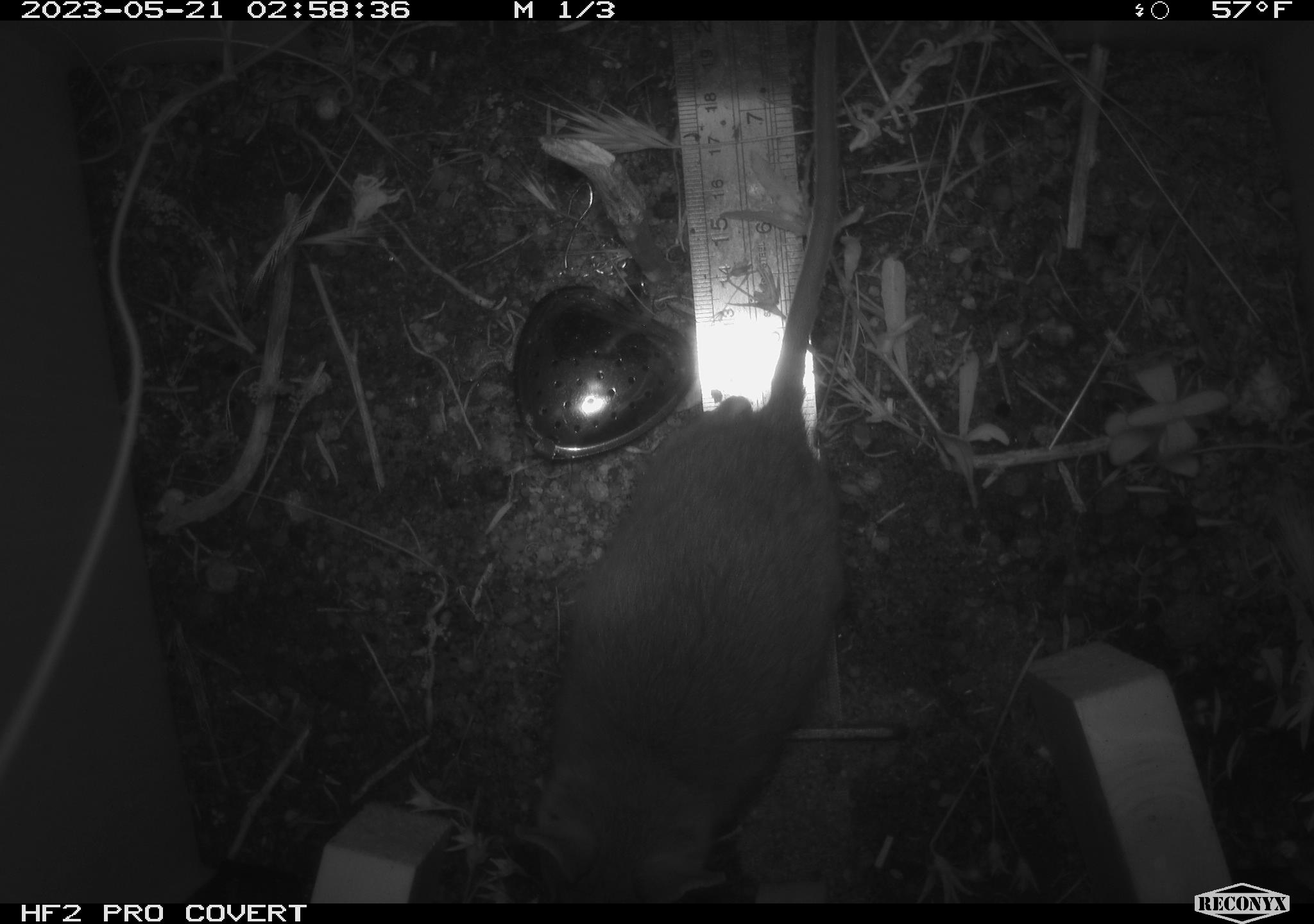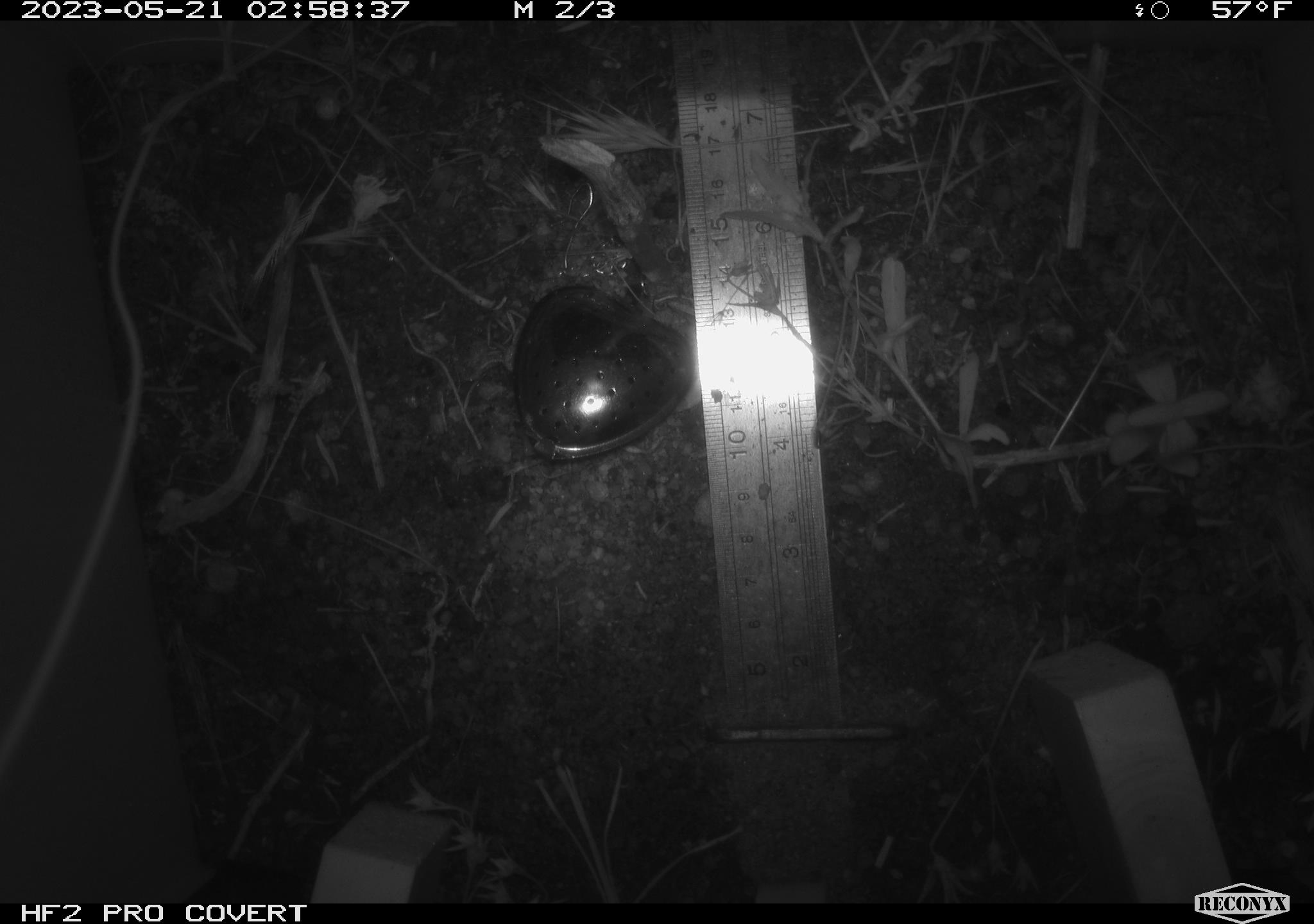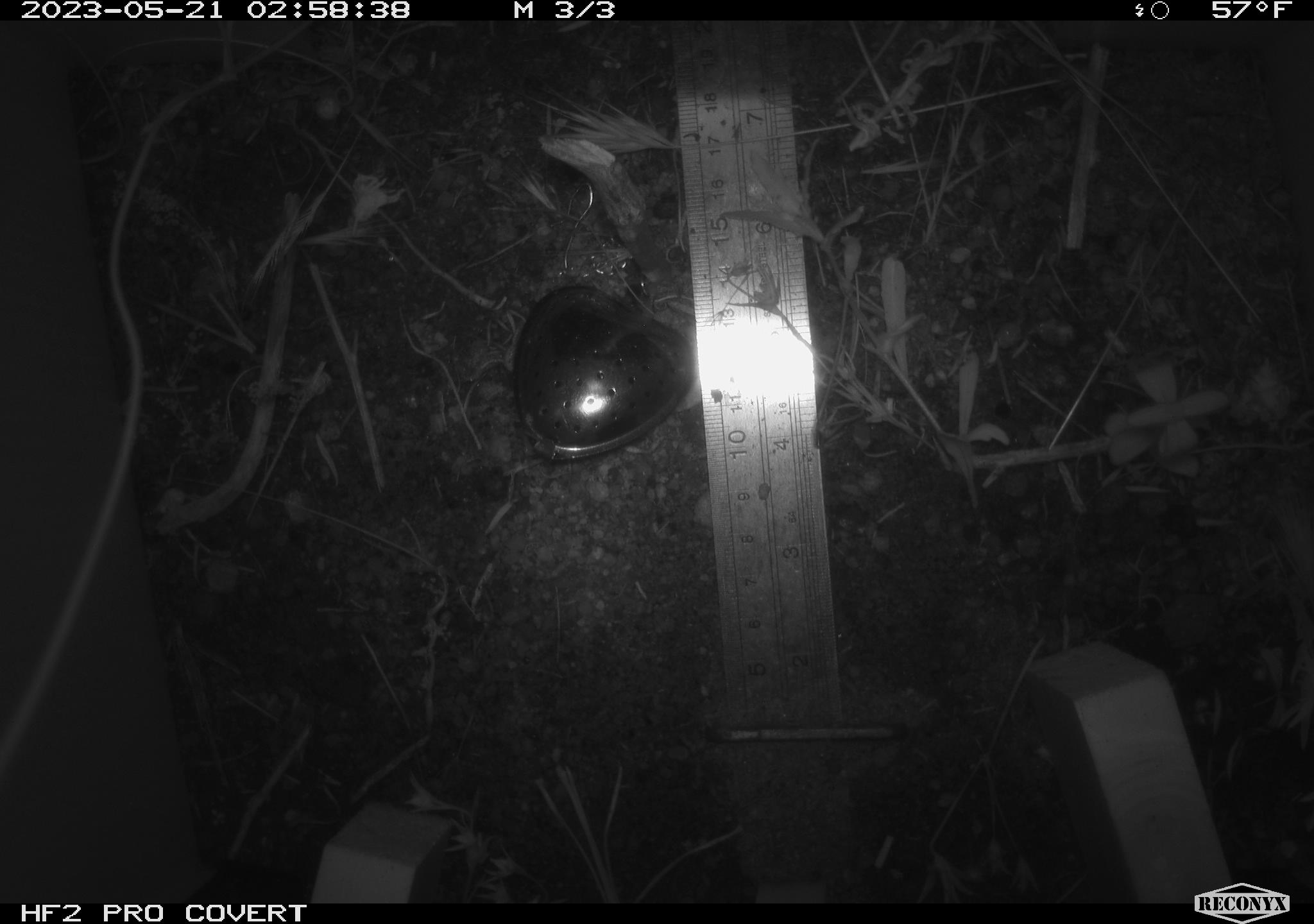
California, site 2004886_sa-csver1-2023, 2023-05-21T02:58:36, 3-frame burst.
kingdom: Animalia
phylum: Chordata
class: Mammalia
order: Rodentia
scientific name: Rodentia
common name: mouse species